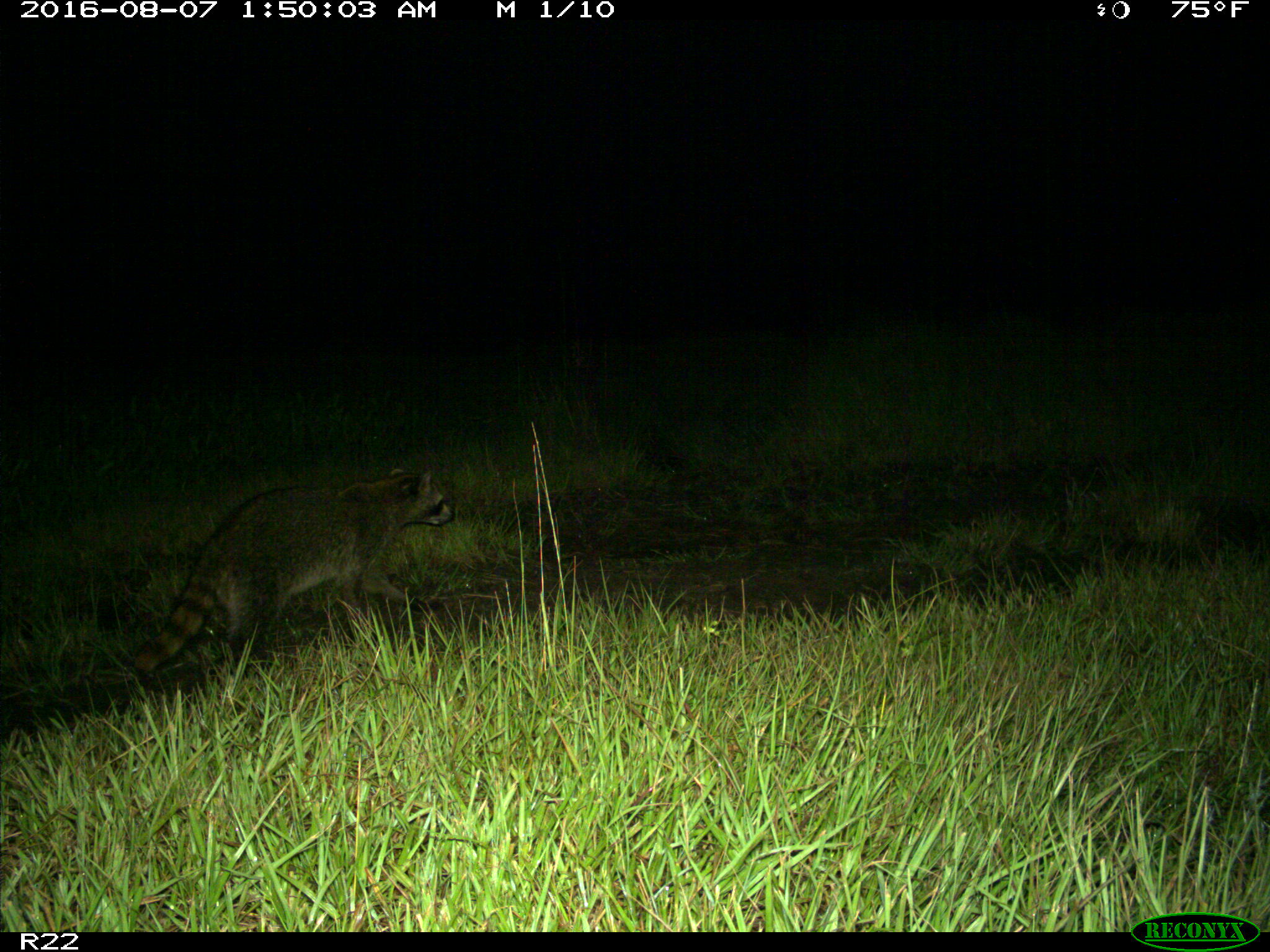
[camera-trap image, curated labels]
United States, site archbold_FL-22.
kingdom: Animalia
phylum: Chordata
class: Mammalia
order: Carnivora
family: Procyonidae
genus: Procyon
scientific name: Procyon lotor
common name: common raccoon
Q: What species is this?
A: Procyon lotor (common raccoon).